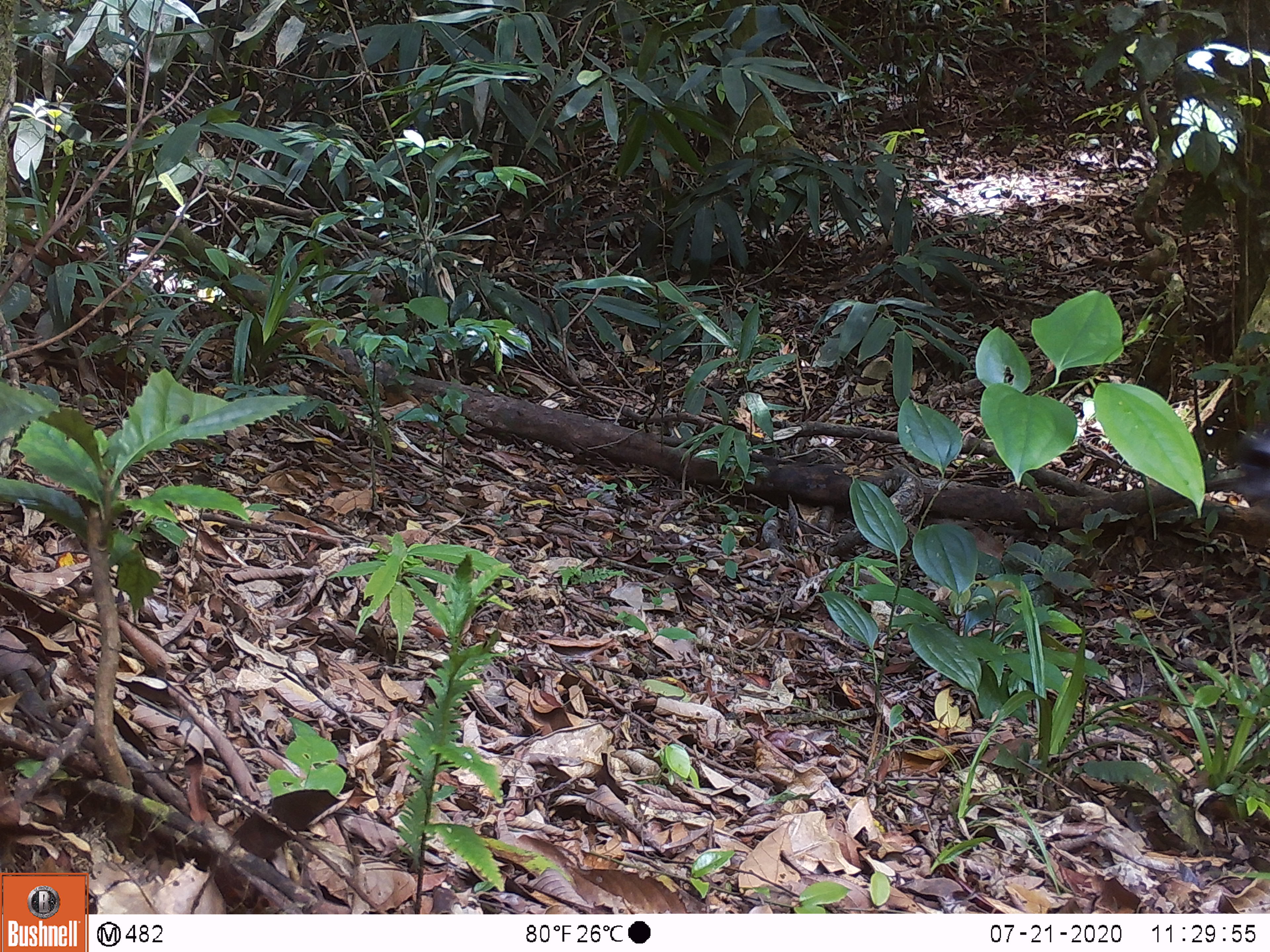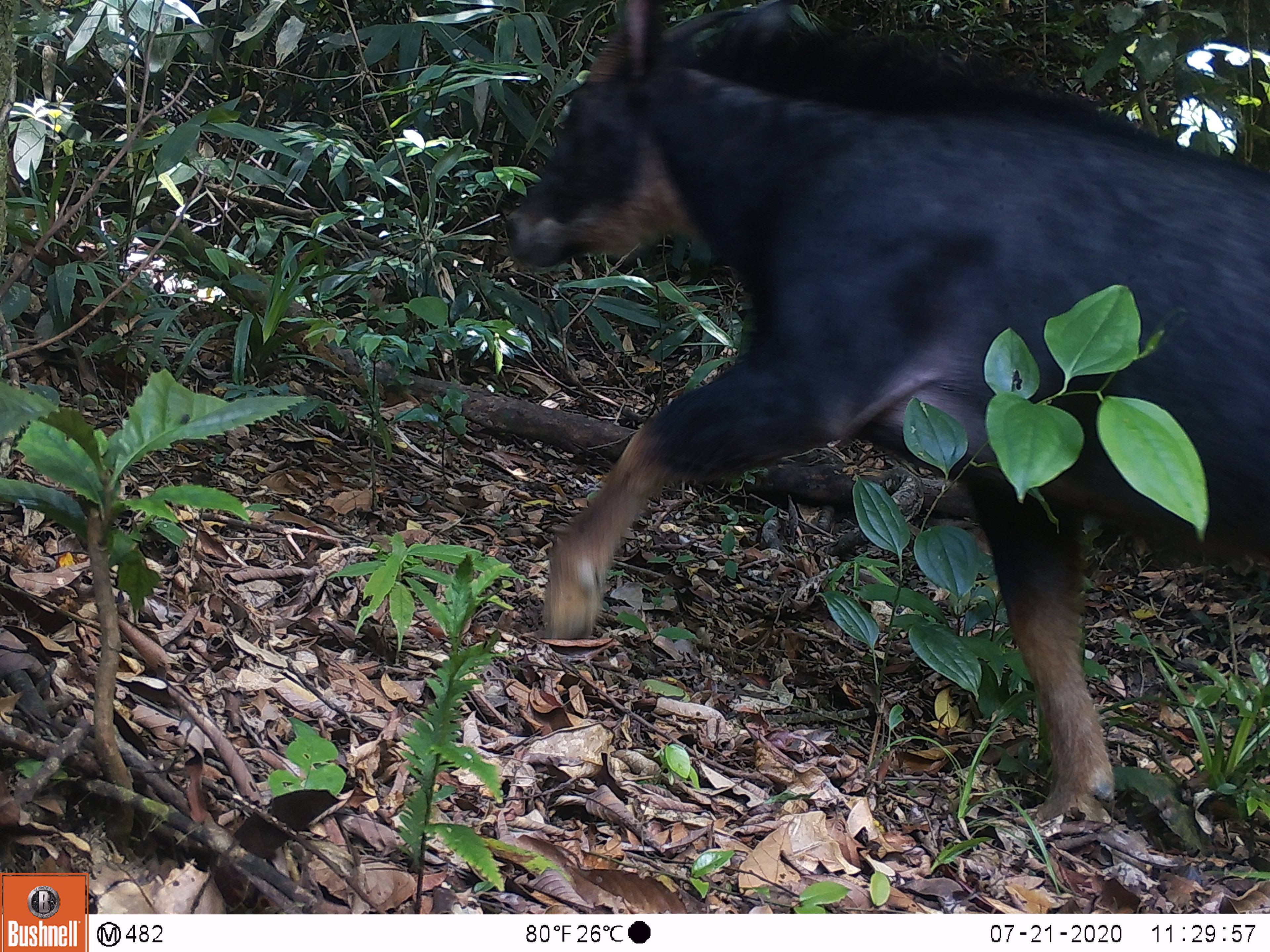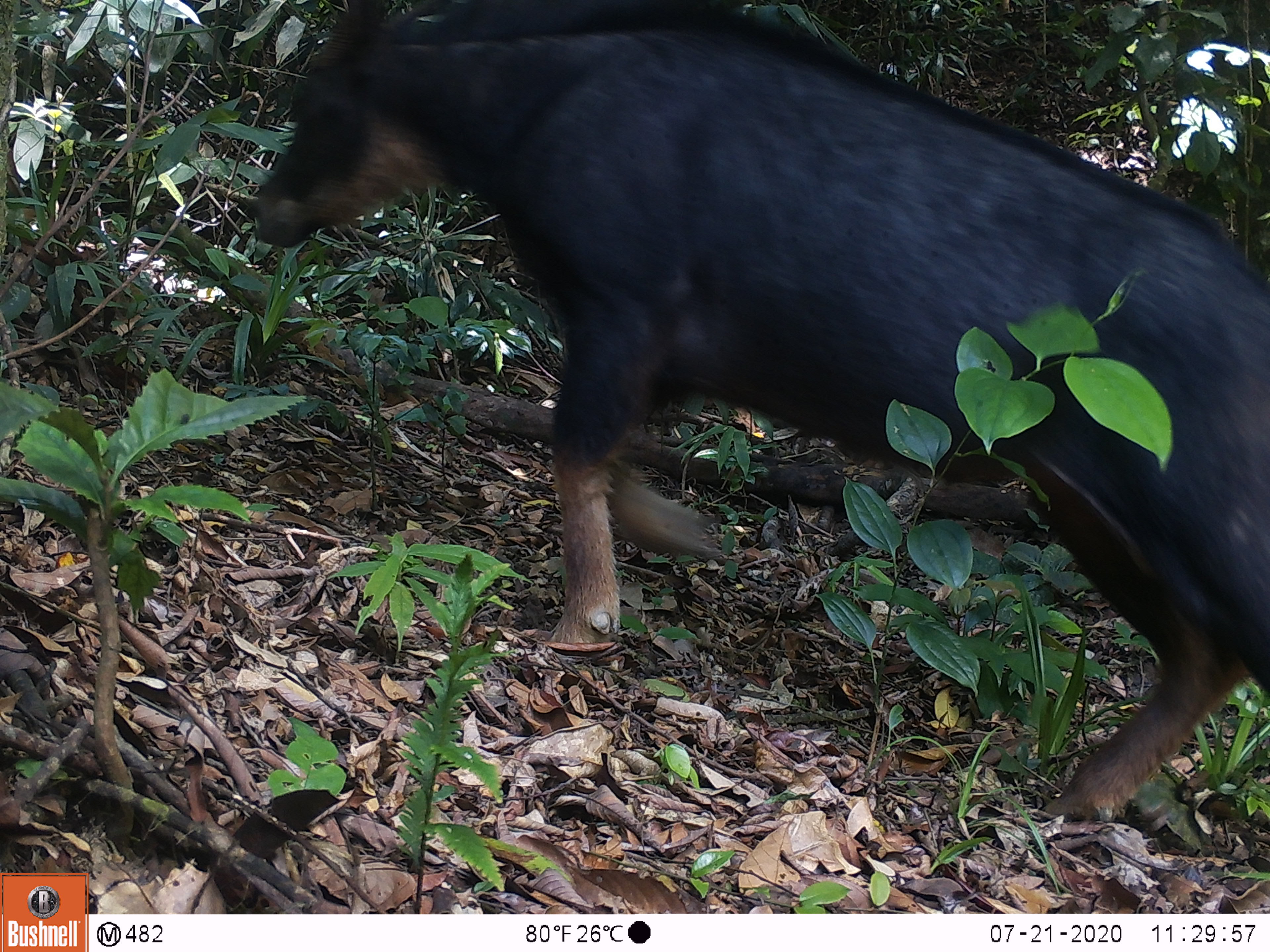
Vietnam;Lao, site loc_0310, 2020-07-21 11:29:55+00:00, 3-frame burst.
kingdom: Animalia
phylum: Chordata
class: Mammalia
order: Artiodactyla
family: Bovidae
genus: Capricornis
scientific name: Capricornis sumatraensis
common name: chinese serow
Chinese serow (Capricornis sumatraensis). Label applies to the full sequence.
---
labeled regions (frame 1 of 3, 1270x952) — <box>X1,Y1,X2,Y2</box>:
chinese serow: <box>1229,429,1269,501</box>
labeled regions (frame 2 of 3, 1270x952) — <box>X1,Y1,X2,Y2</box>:
chinese serow: <box>497,0,1270,825</box>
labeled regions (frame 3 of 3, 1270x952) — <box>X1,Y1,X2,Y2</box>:
chinese serow: <box>245,0,1270,826</box>